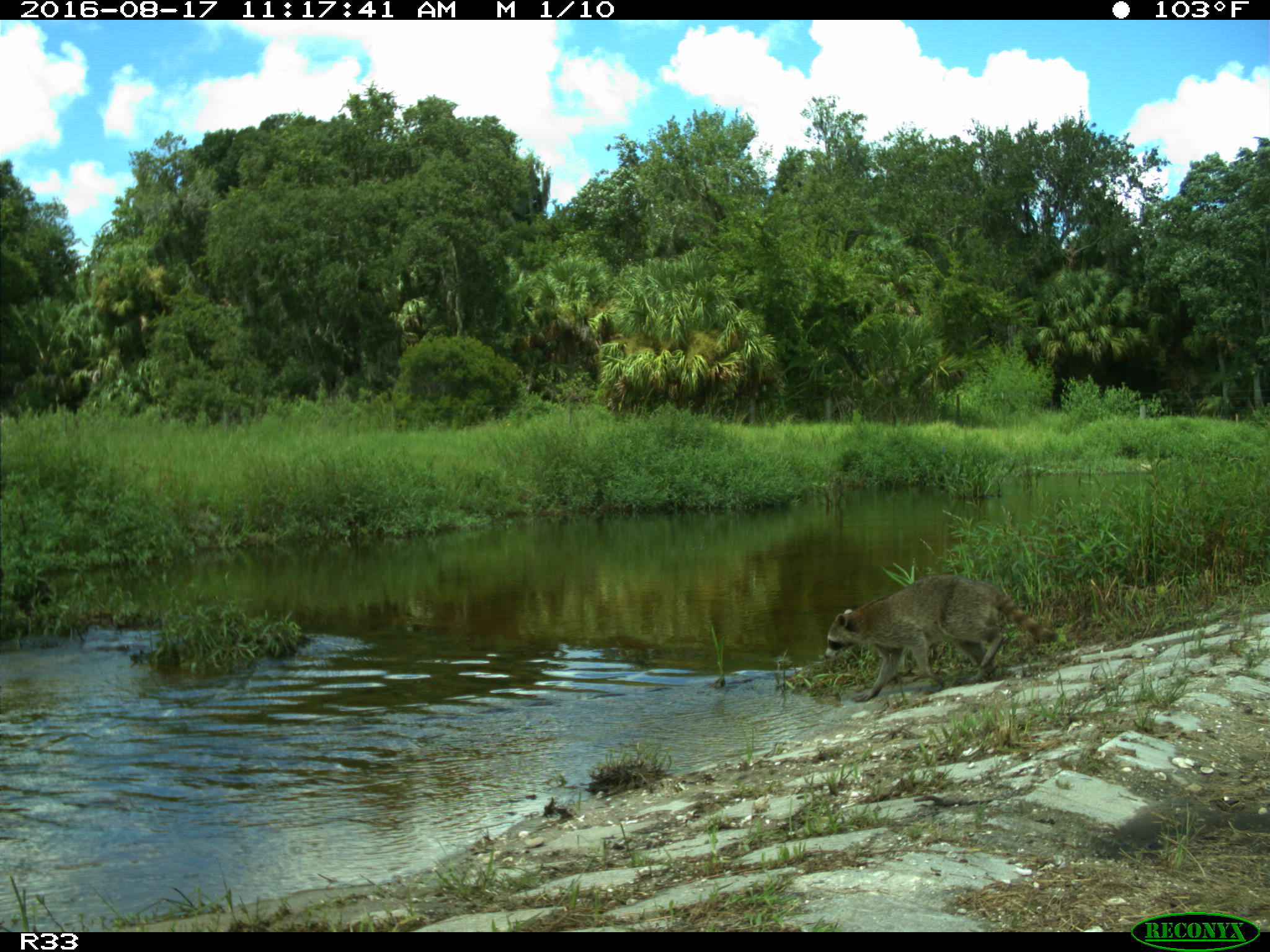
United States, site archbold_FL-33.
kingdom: Animalia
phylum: Chordata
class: Mammalia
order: Carnivora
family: Procyonidae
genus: Procyon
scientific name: Procyon lotor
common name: common raccoon